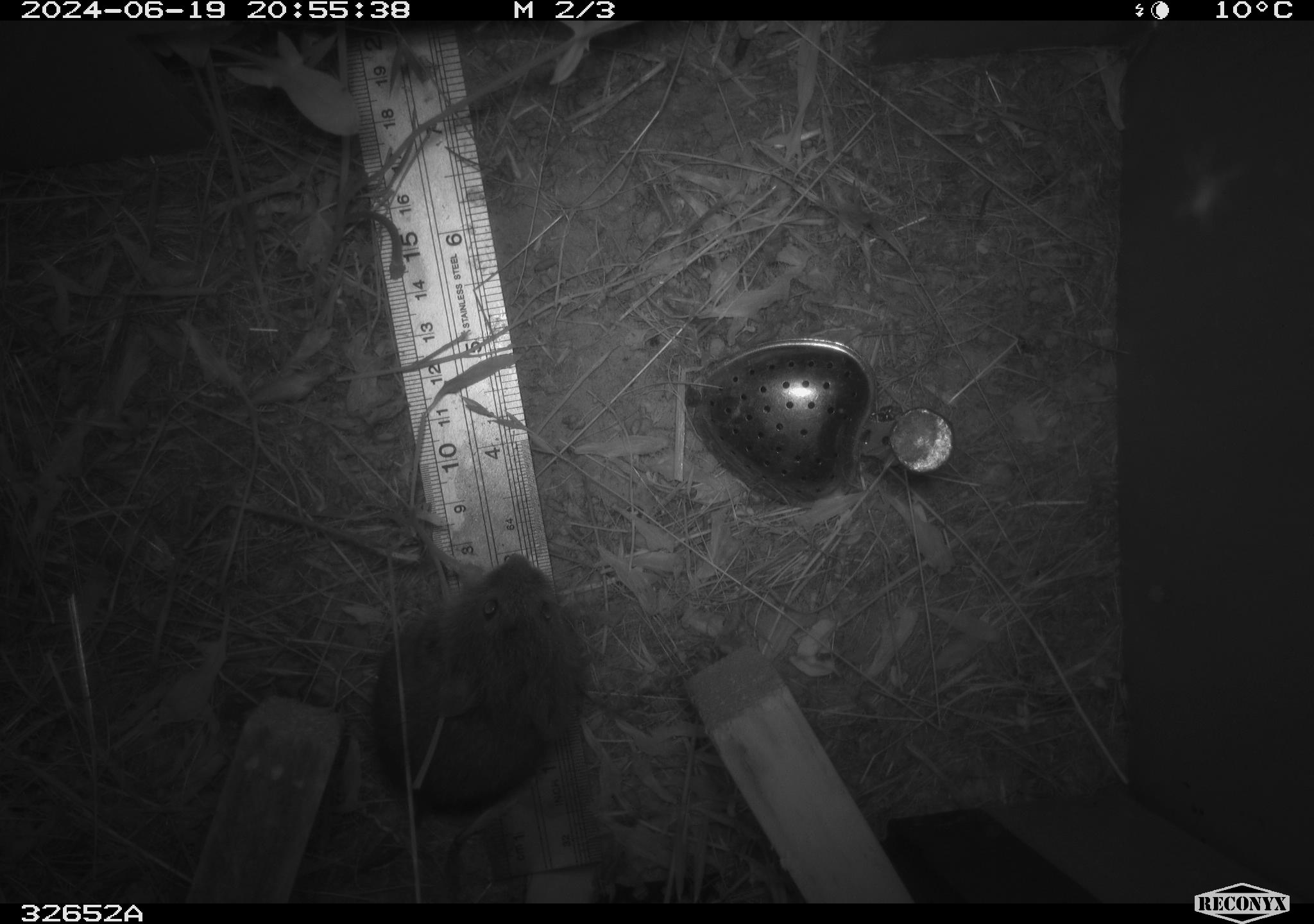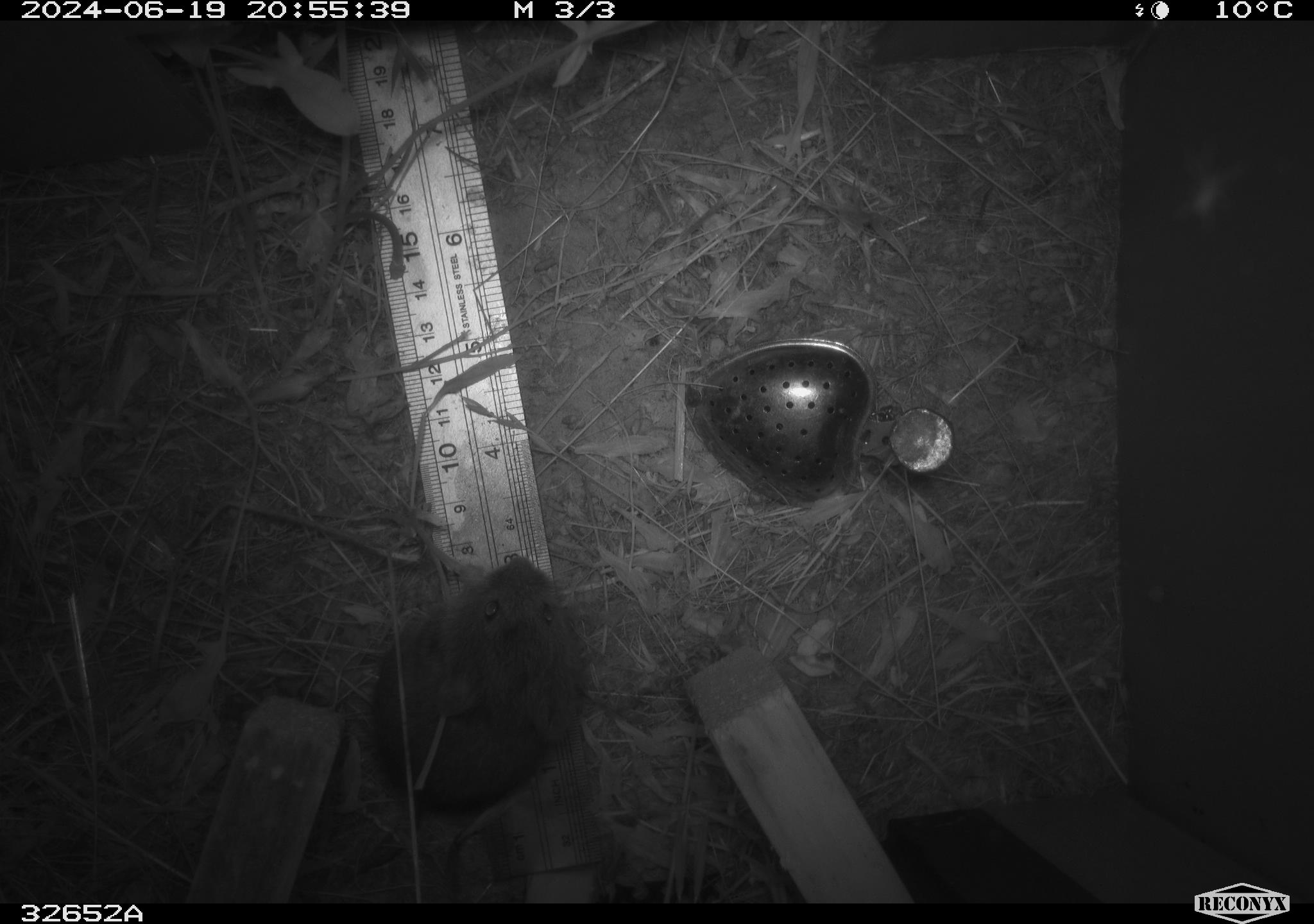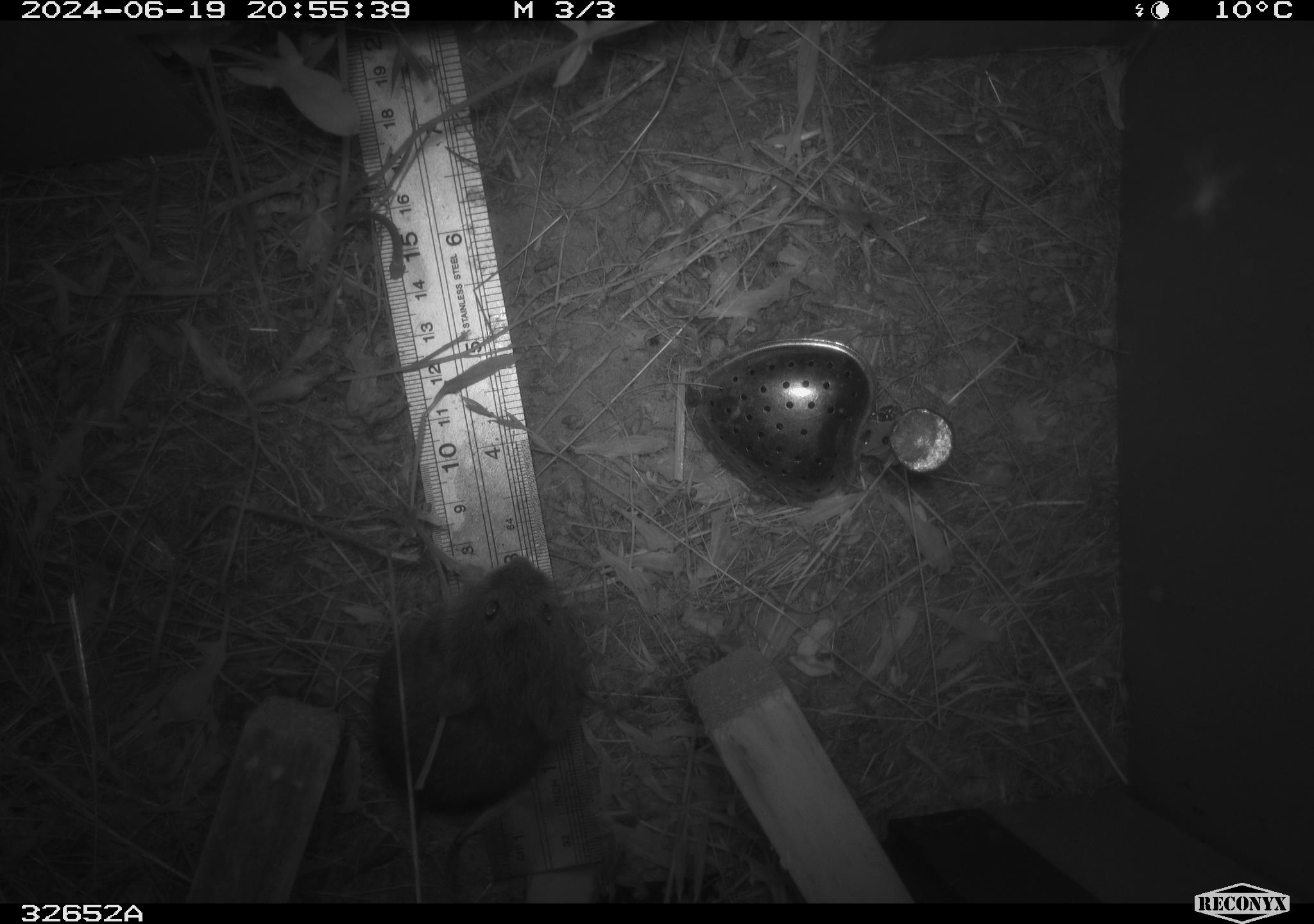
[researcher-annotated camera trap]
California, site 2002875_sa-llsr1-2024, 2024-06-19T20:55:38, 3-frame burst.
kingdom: Animalia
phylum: Chordata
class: Mammalia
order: Rodentia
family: Cricetidae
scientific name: Arvicolinae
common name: voles, lemmings, and muskrats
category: arvicolinae subfamily